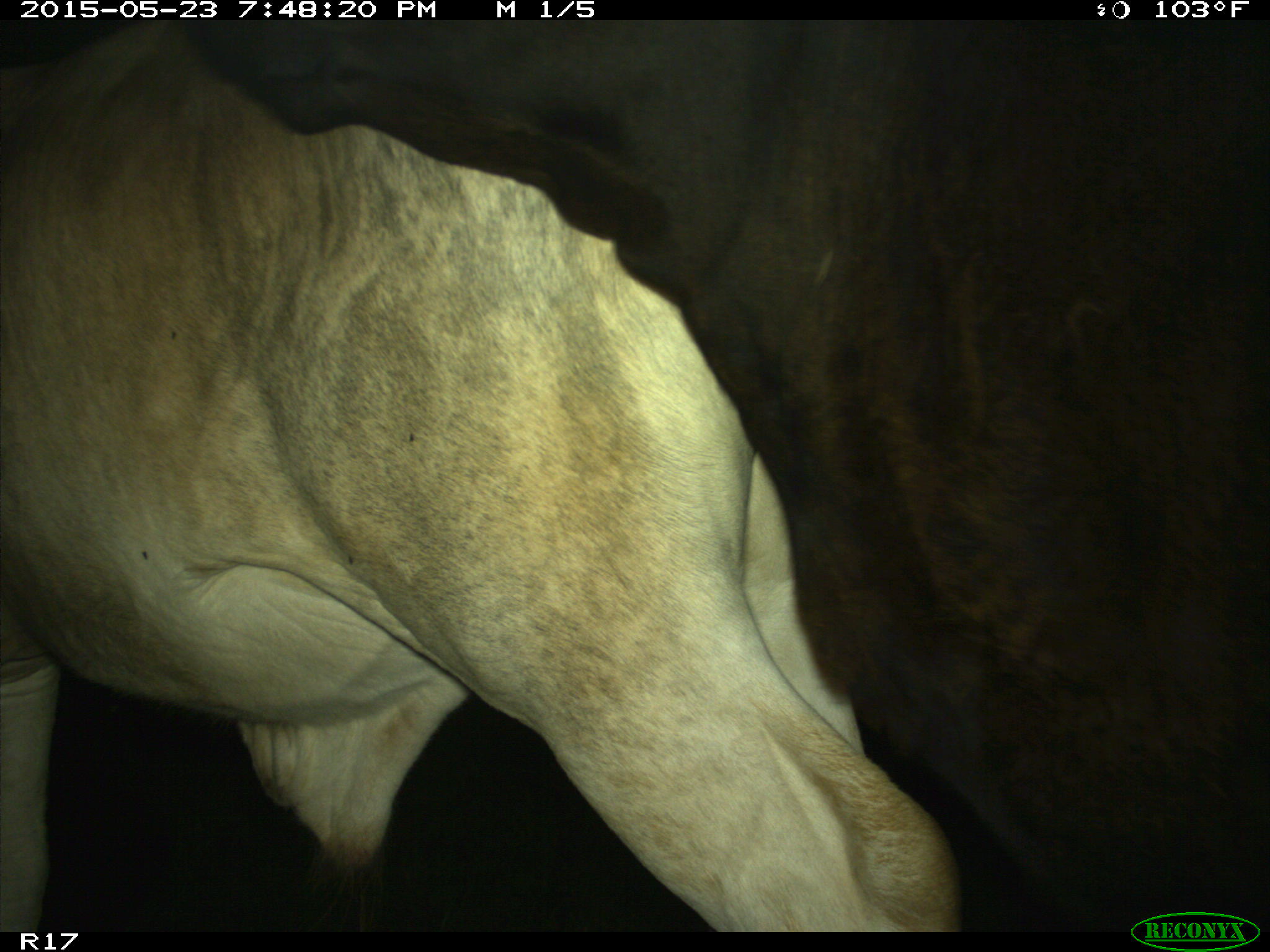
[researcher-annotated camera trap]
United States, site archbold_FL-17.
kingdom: Animalia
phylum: Chordata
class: Mammalia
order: Artiodactyla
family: Bovidae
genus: Bos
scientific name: Bos taurus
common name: domestic cow